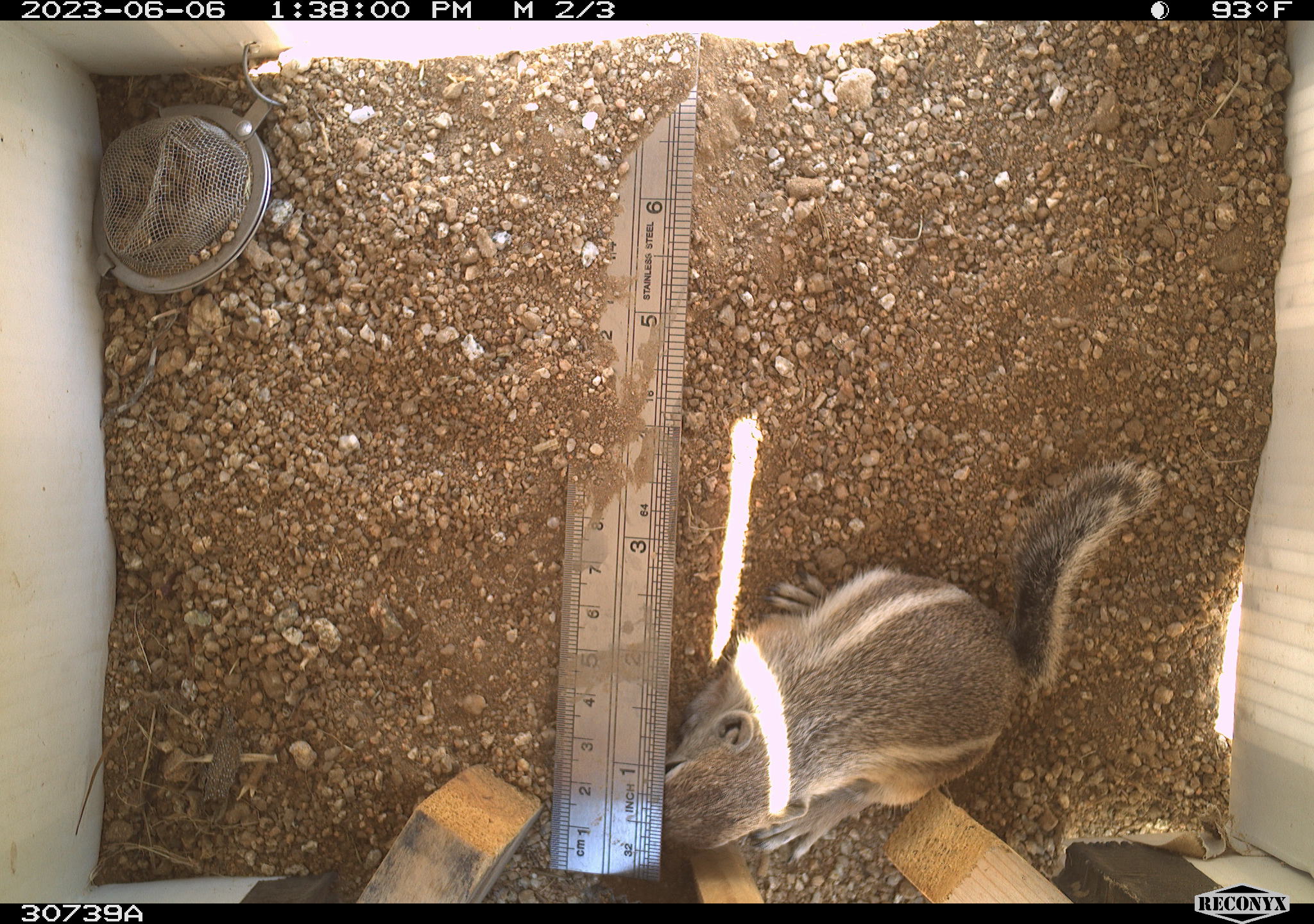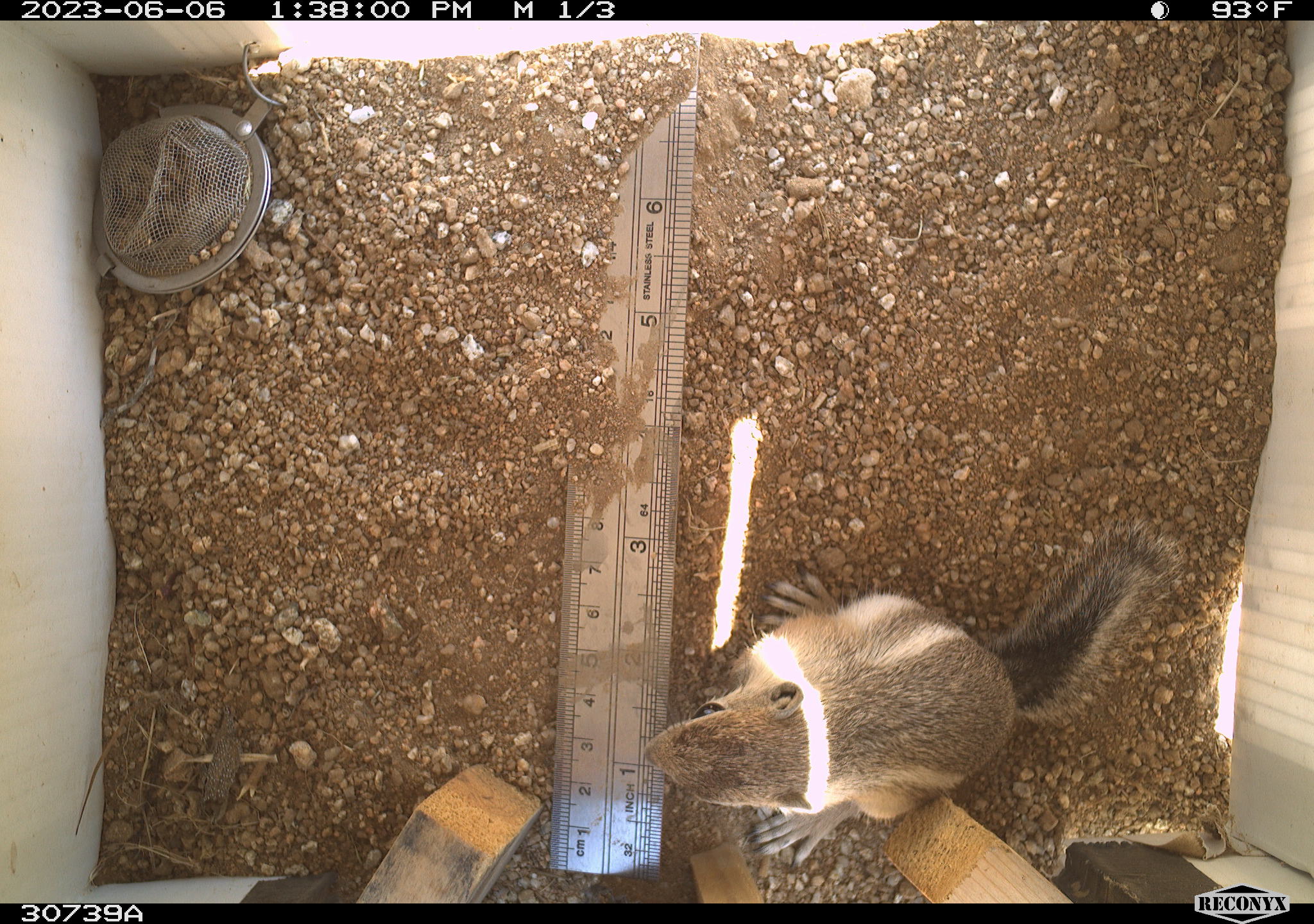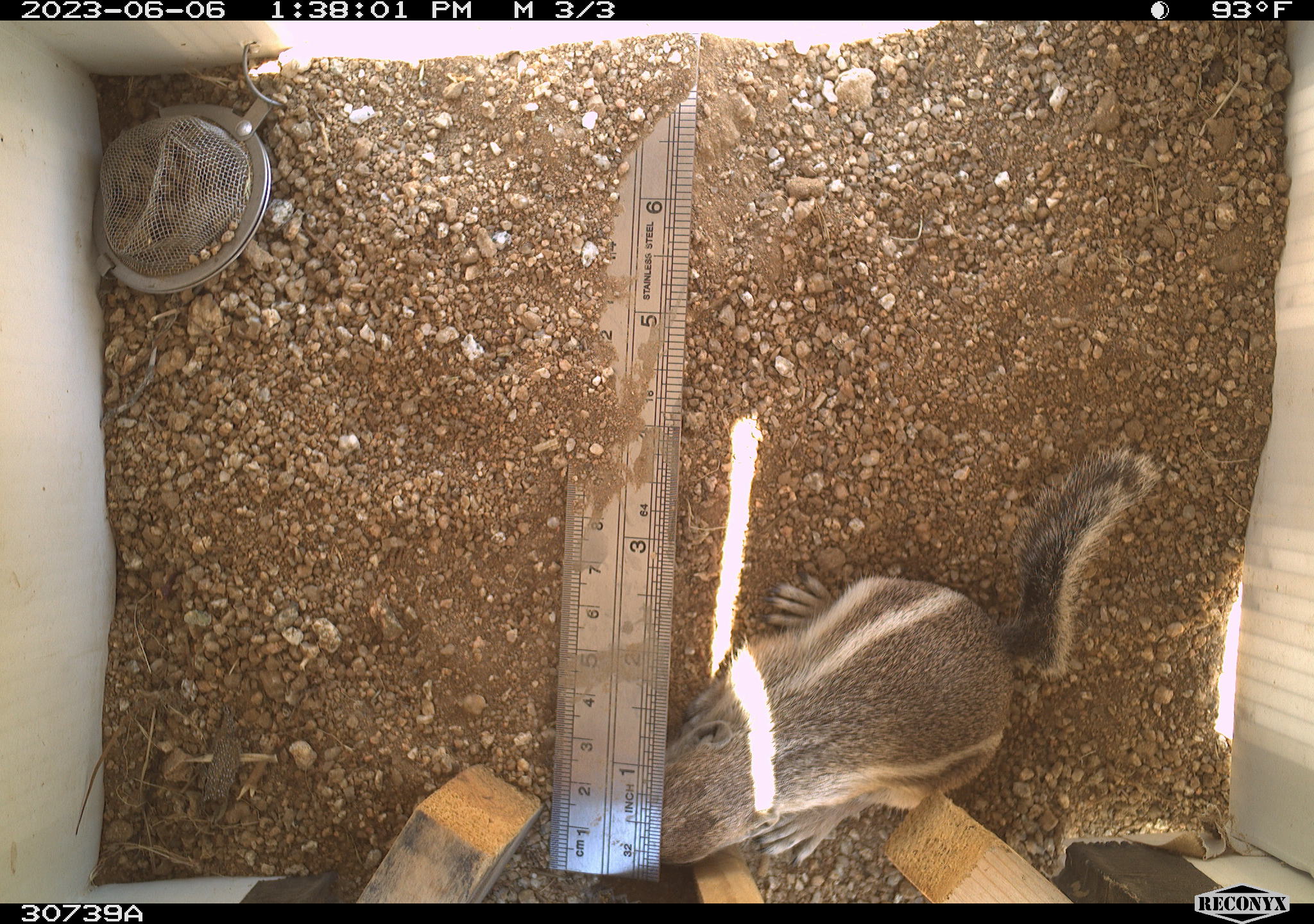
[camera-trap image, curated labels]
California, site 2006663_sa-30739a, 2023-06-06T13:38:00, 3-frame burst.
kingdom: Animalia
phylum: Chordata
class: Mammalia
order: Rodentia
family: Sciuridae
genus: Ammospermophilus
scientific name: Ammospermophilus leucurus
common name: white-tailed antelope squirrel